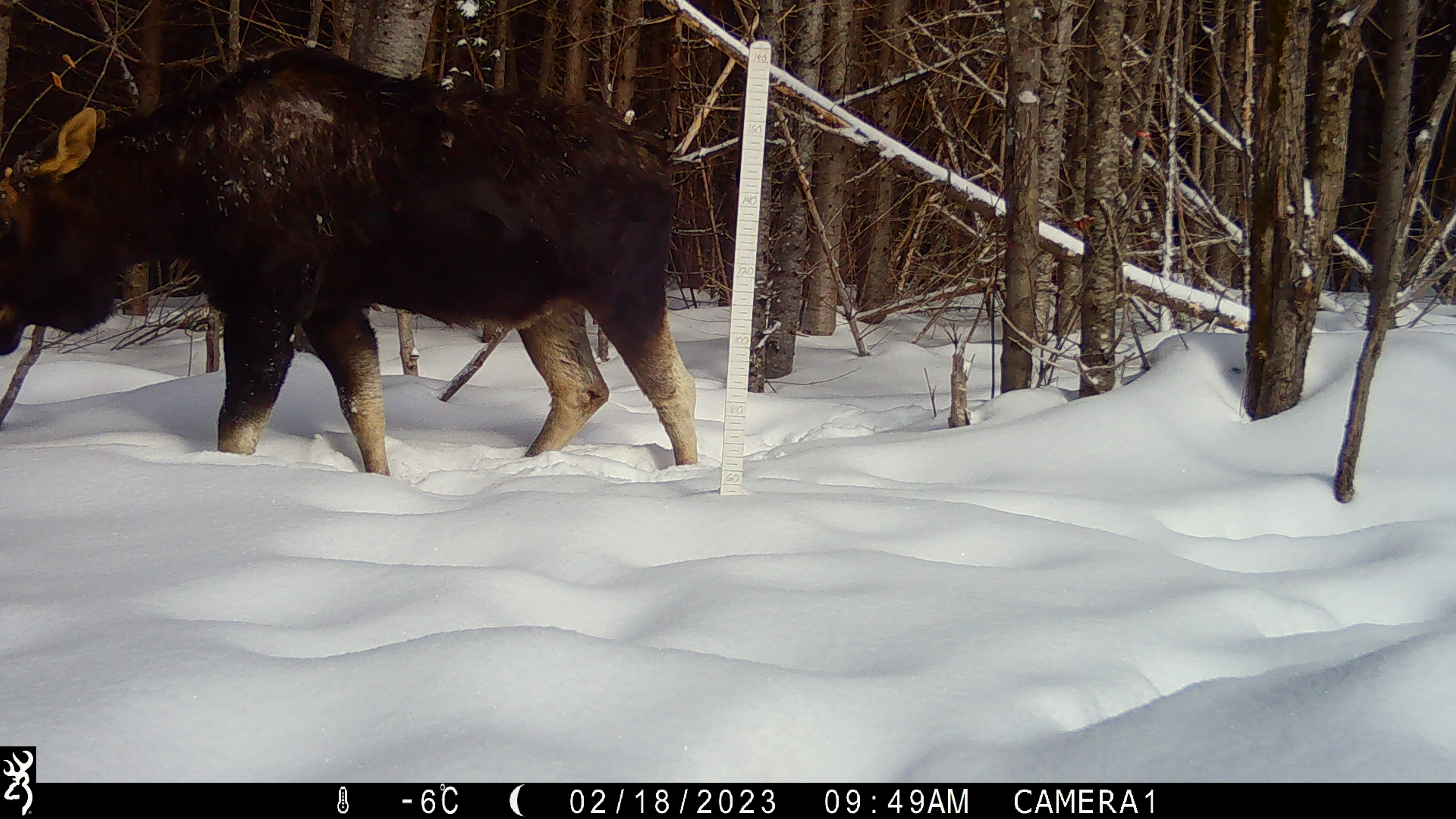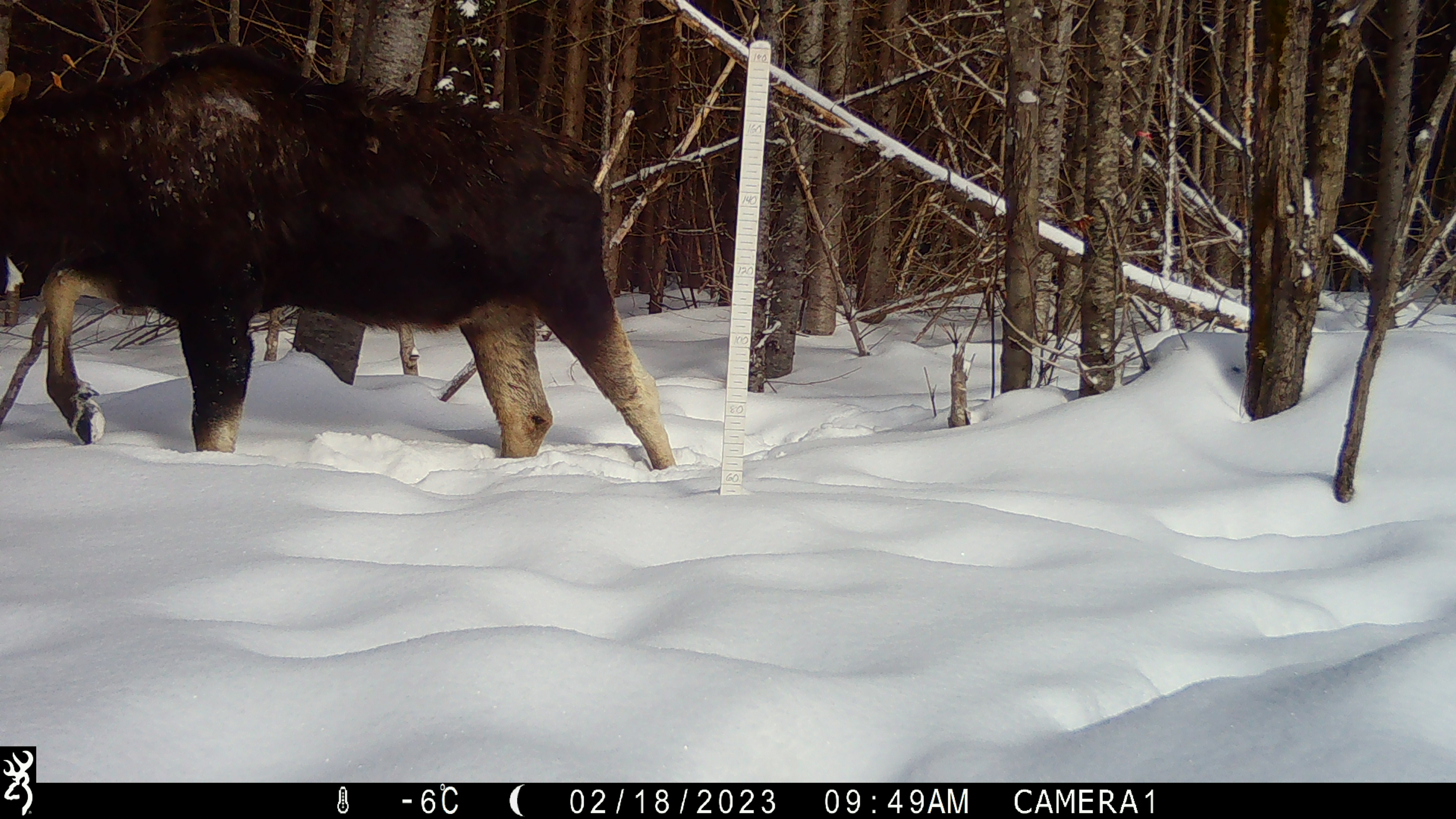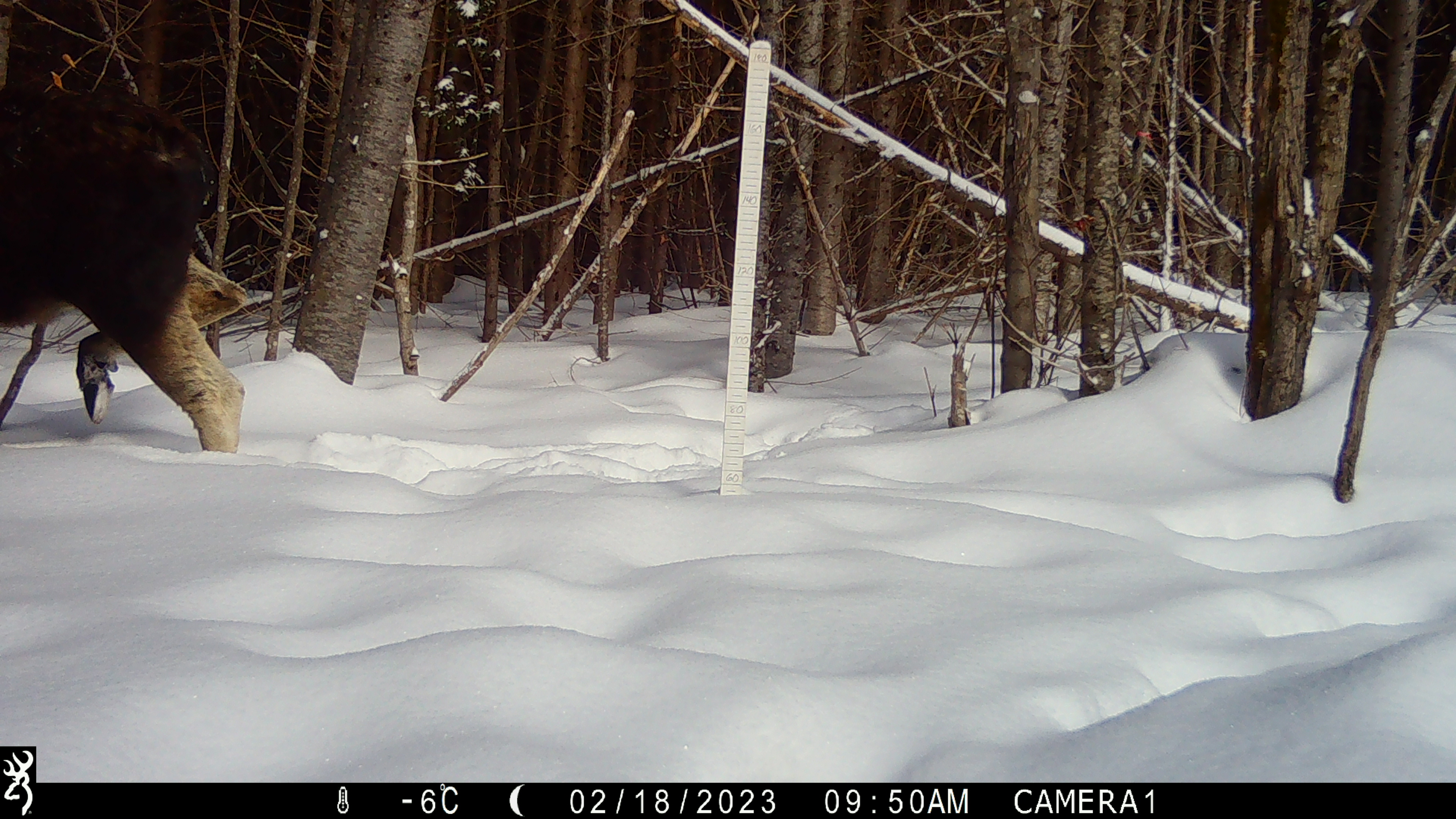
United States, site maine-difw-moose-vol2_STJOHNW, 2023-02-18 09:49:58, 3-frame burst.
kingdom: Animalia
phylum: Chordata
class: Mammalia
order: Artiodactyla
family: Cervidae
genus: Alces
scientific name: Alces alces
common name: moose